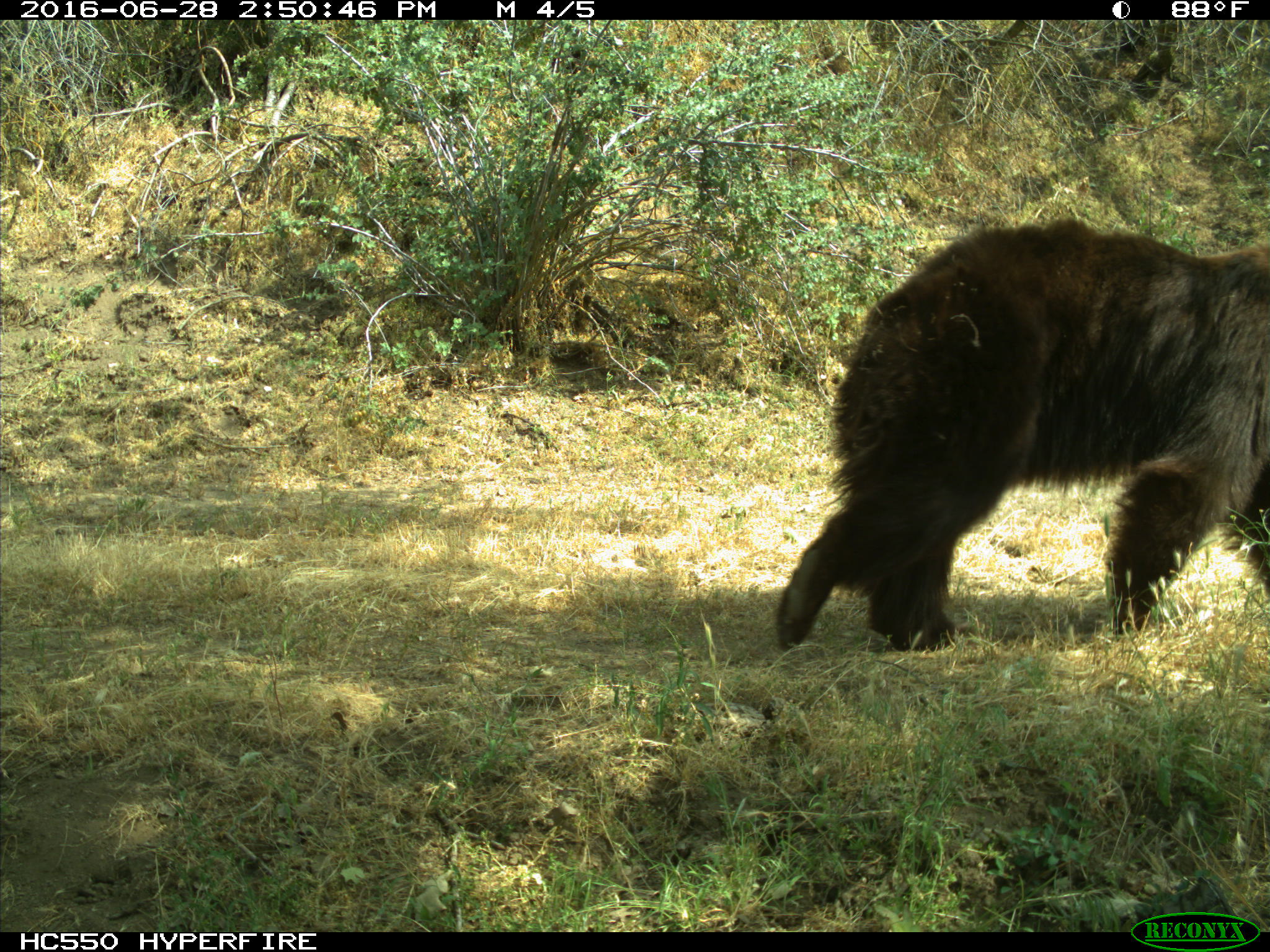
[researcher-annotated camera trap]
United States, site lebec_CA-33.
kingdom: Animalia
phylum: Chordata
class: Mammalia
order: Carnivora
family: Ursidae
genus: Ursus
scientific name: Ursus americanus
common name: american black bear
Ursus americanus (american black bear).